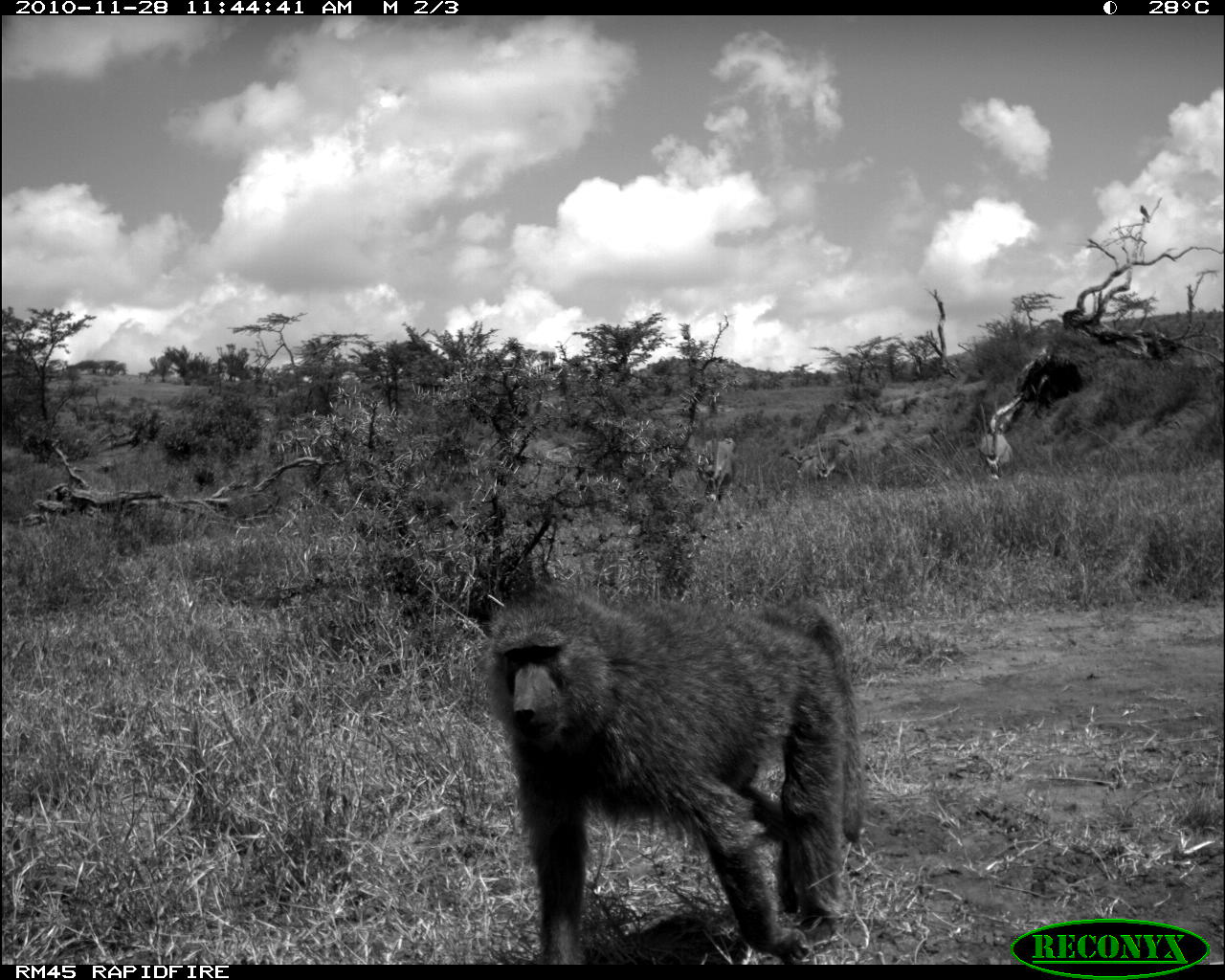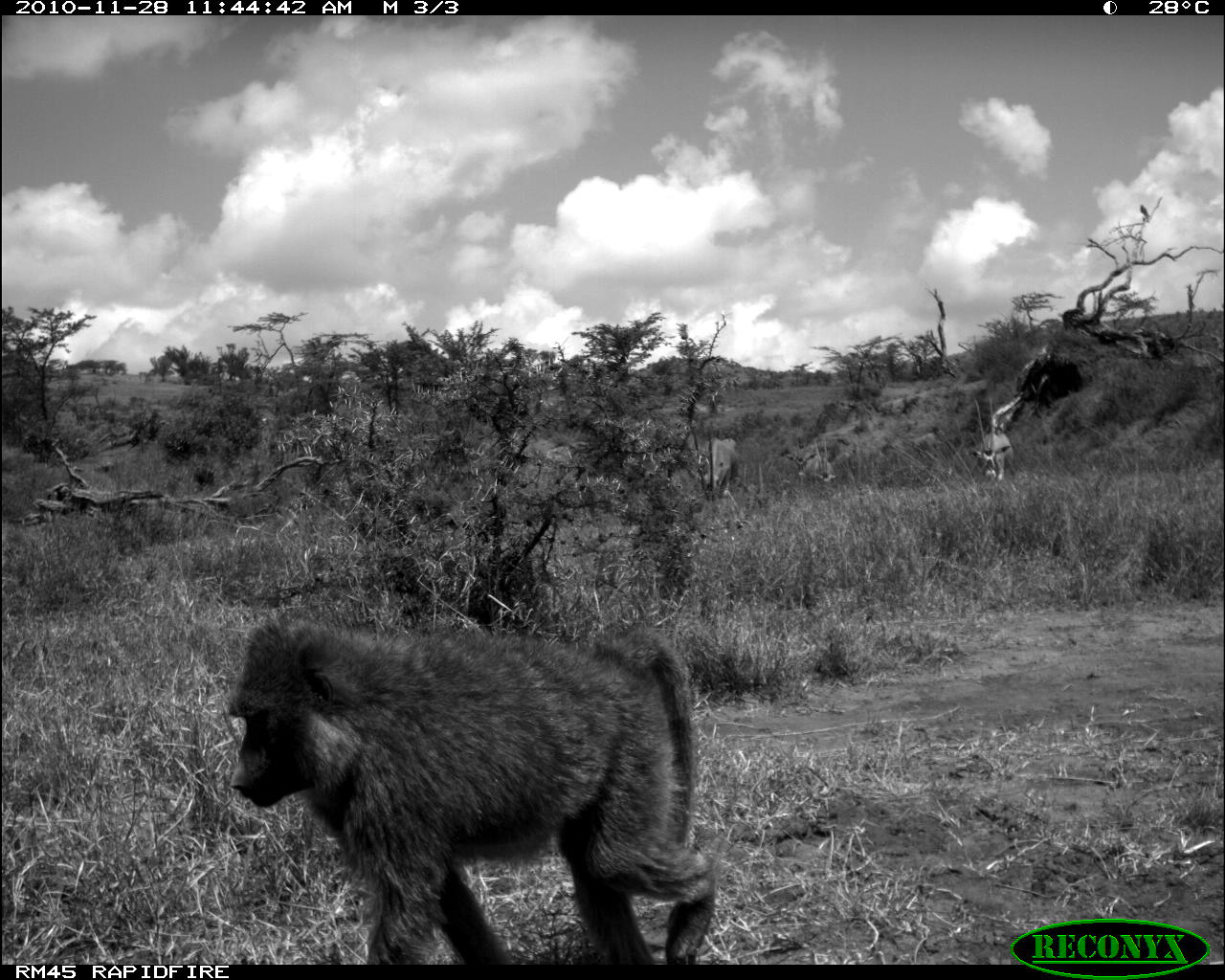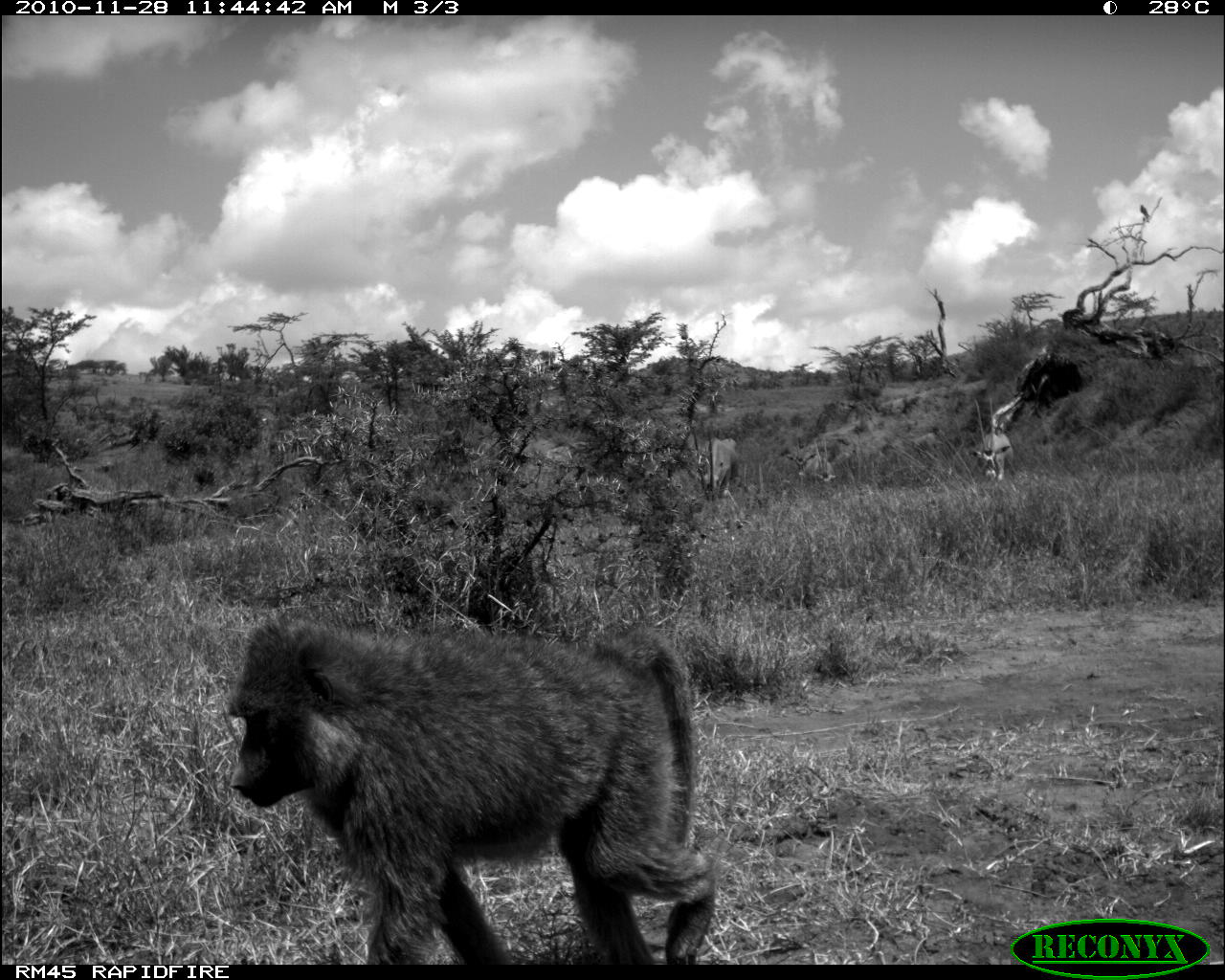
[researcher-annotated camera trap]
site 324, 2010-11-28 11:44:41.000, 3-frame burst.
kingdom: Animalia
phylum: Chordata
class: Mammalia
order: Artiodactyla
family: Bovidae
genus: Oryx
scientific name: Oryx beisa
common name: east african oryx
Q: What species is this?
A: Oryx beisa (east african oryx).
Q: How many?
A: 3.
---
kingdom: Animalia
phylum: Chordata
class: Mammalia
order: Primates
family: Cercopithecidae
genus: Papio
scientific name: Papio anubis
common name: olive baboon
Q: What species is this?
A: Papio anubis (olive baboon).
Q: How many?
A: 1.